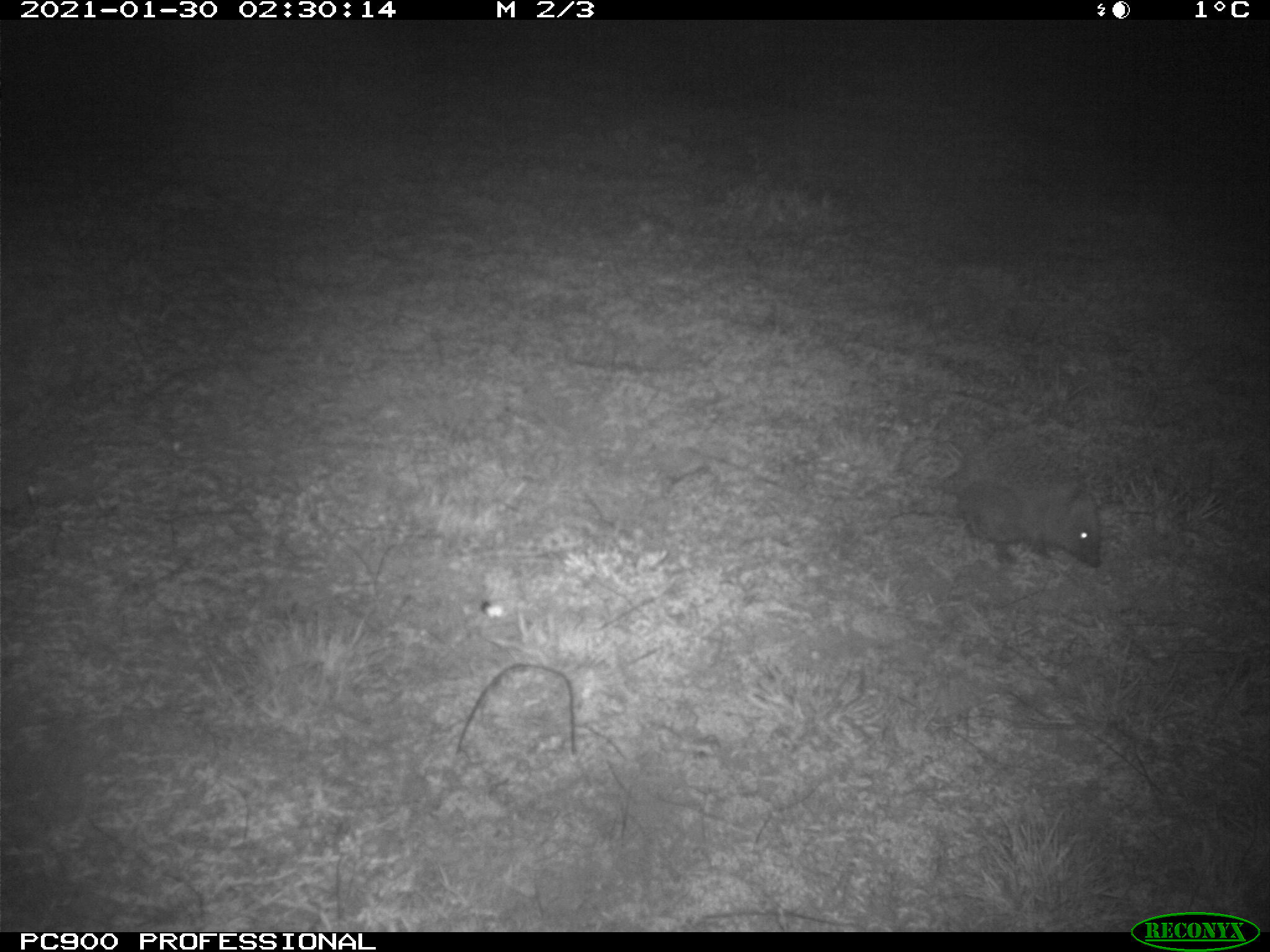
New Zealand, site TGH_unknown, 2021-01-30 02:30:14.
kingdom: Animalia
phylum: Chordata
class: Mammalia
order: Eulipotyphla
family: Erinaceidae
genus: Erinaceus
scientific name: Erinaceus europaeus europaeus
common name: european hedgehog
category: hedgehog